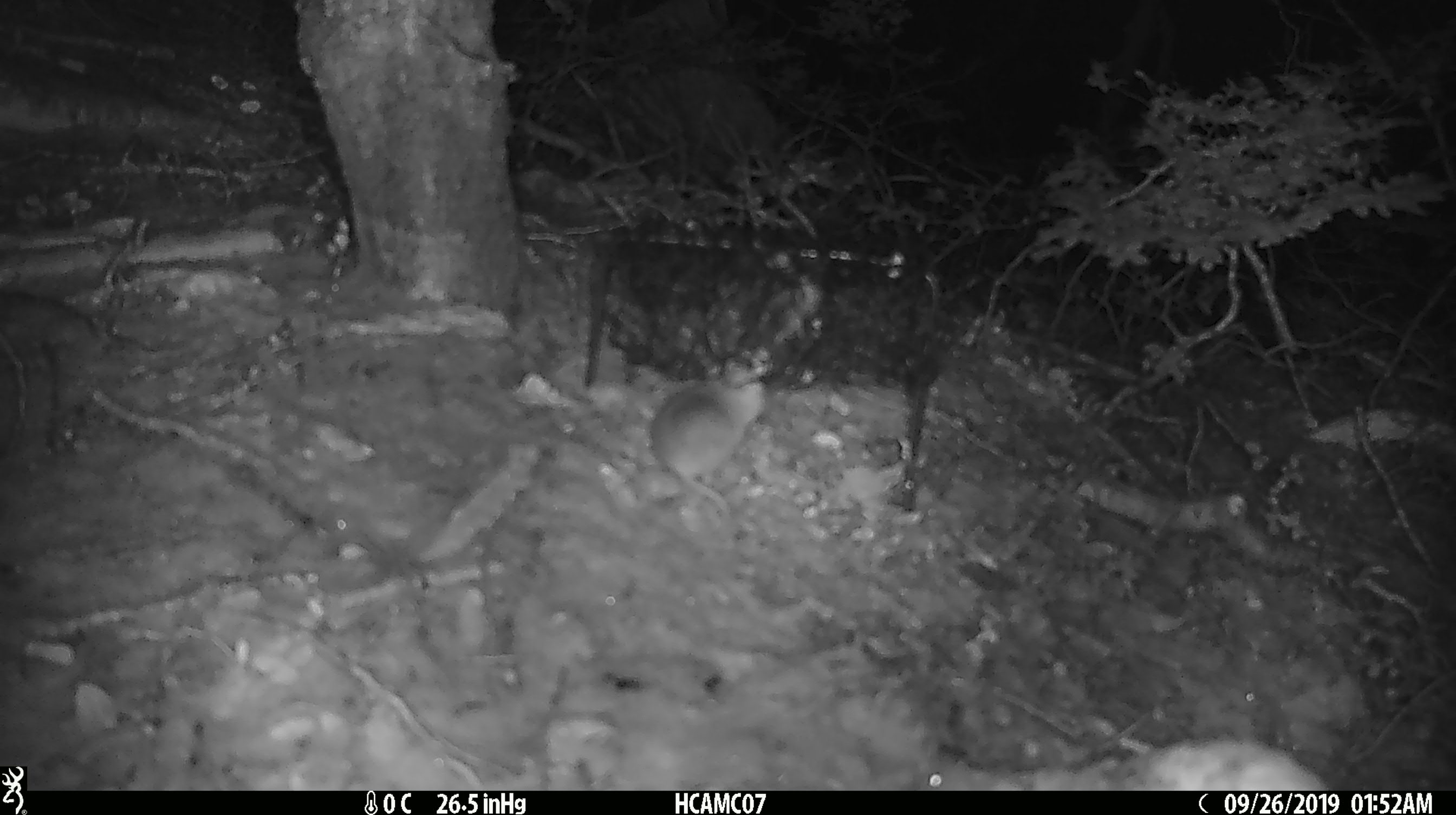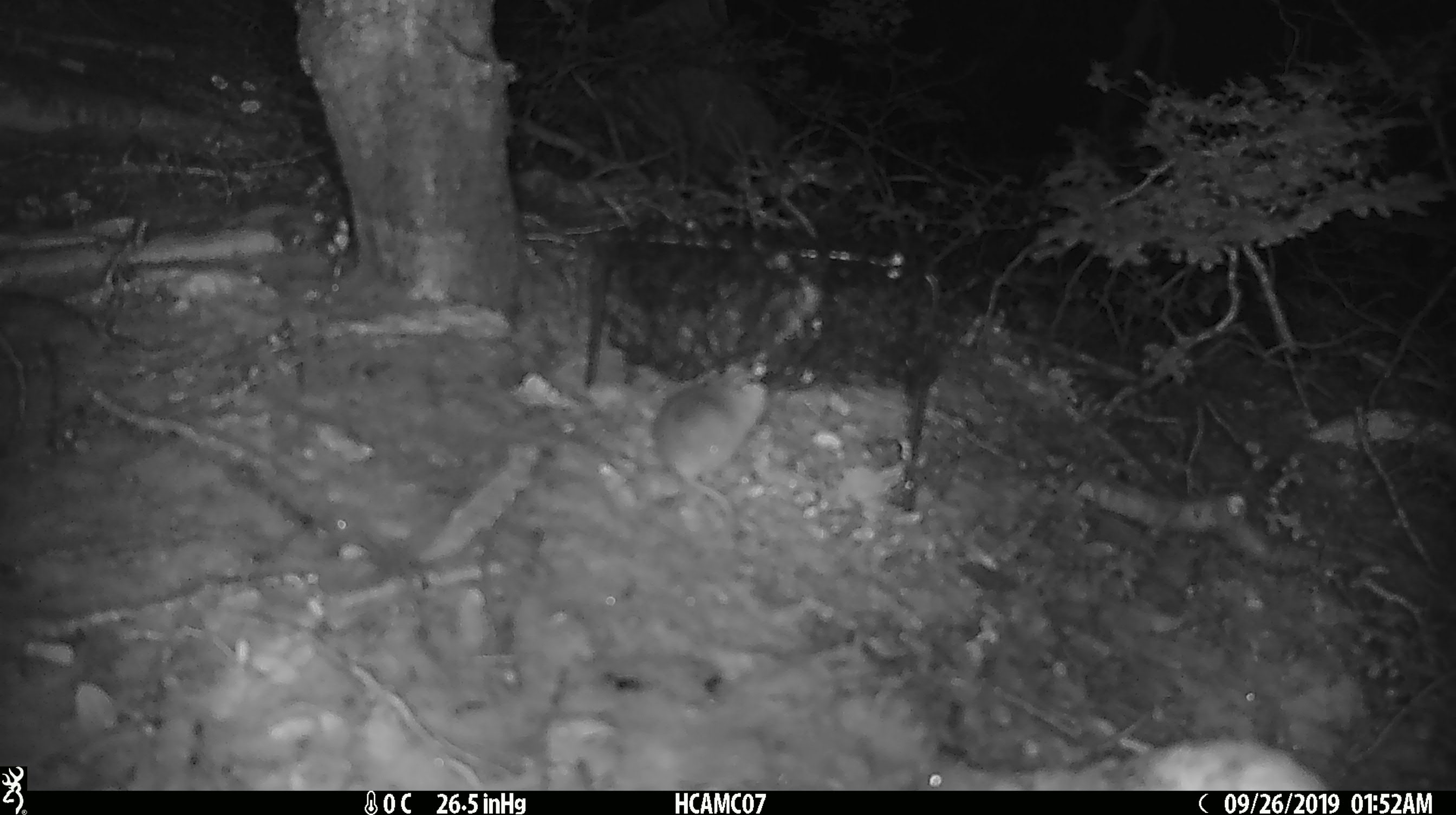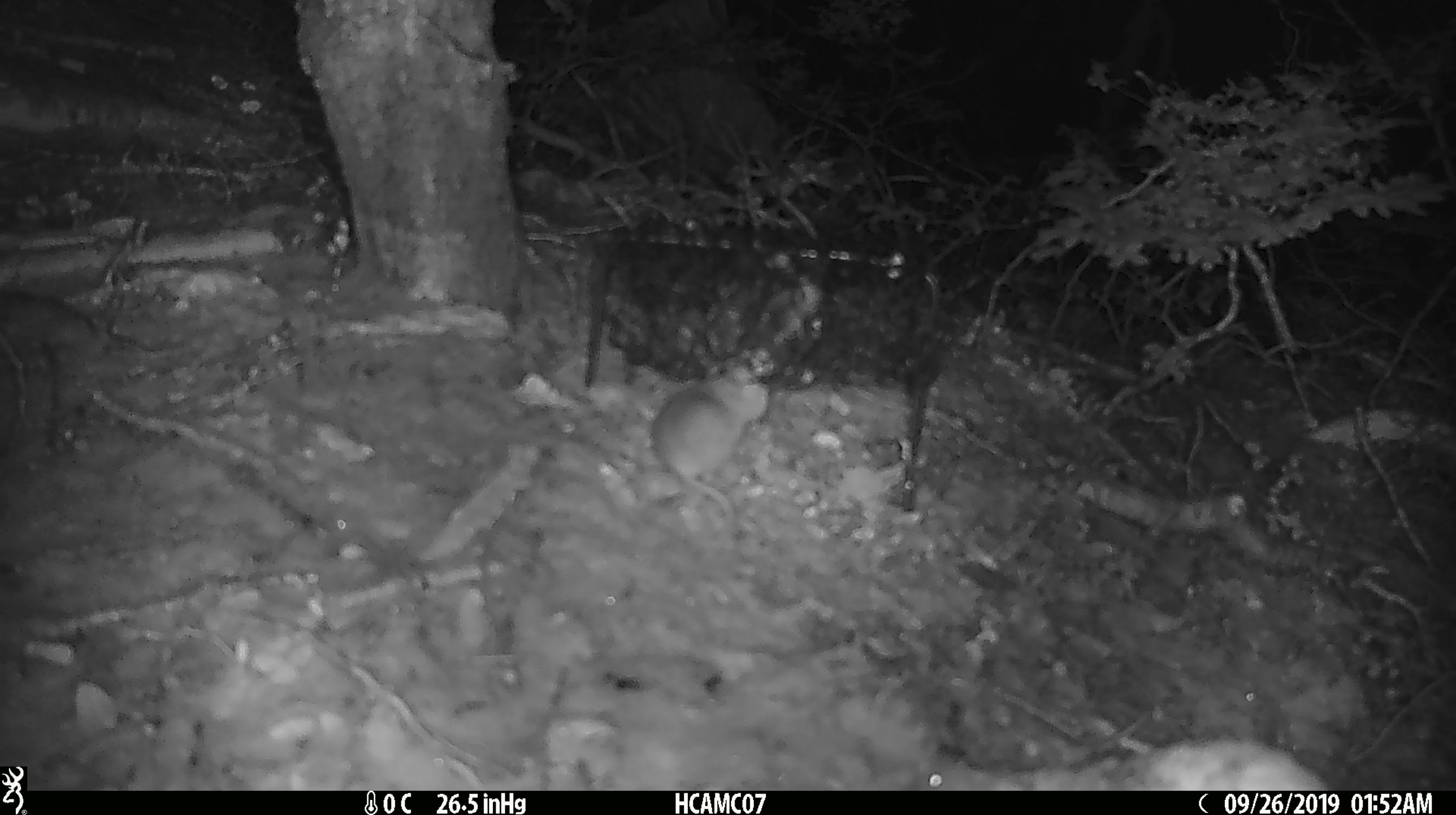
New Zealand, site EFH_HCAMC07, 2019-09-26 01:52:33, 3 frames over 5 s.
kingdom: Animalia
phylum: Chordata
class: Mammalia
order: Rodentia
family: Muridae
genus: Mus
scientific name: Mus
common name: mouse